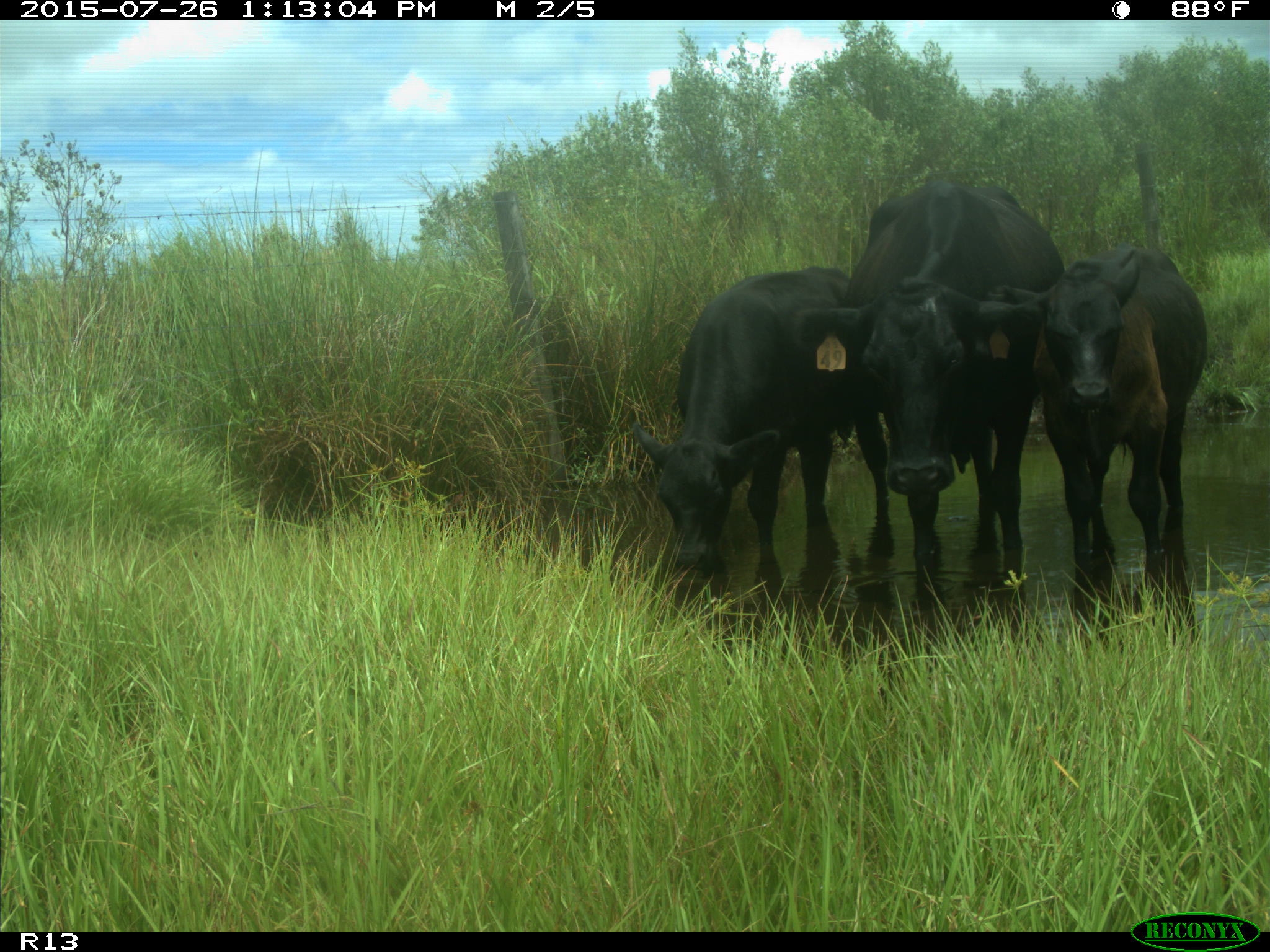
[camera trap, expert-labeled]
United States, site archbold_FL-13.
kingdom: Animalia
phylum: Chordata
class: Mammalia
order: Artiodactyla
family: Bovidae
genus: Bos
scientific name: Bos taurus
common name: domestic cow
Bos taurus (domestic cow).